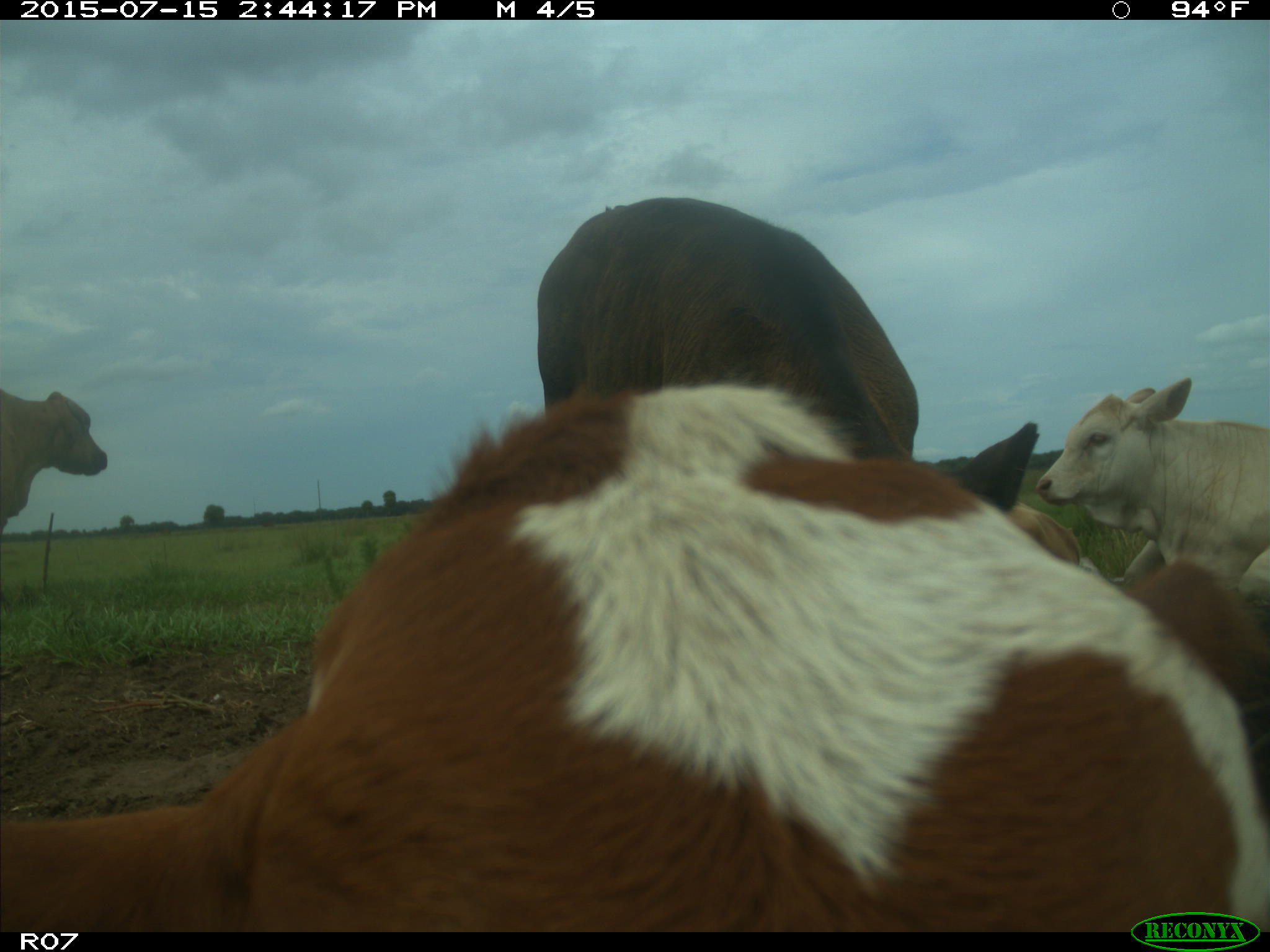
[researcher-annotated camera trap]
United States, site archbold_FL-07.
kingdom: Animalia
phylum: Chordata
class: Mammalia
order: Artiodactyla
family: Bovidae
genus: Bos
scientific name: Bos taurus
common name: domestic cow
Bos taurus (domestic cow).